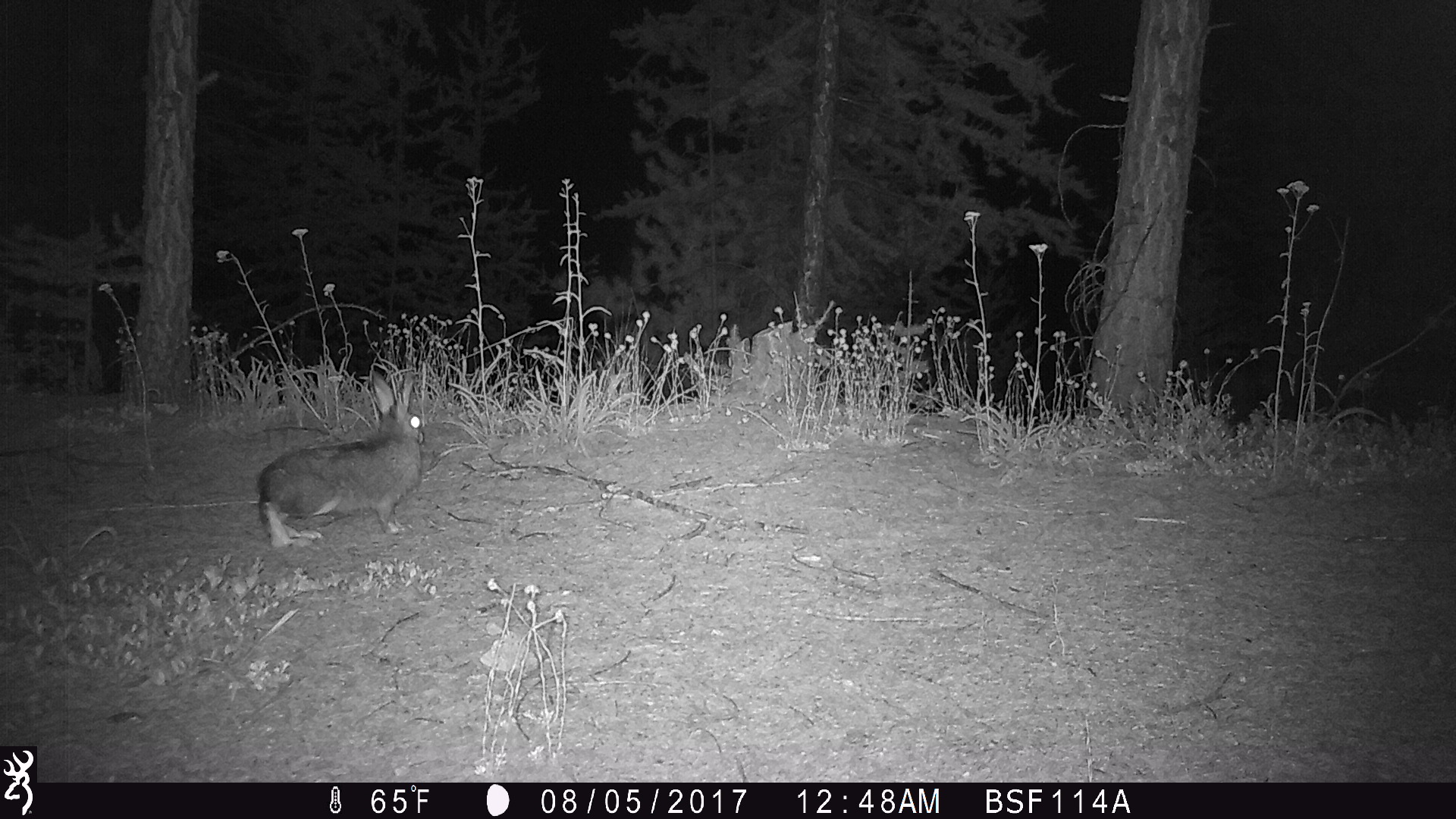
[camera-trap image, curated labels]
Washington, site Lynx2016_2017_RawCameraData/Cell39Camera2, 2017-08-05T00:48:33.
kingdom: Animalia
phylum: Chordata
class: Mammalia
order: Lagomorpha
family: Leporidae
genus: Lepus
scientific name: Lepus americanus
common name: snowshoe hare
Lepus americanus (snowshoe hare). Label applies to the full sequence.